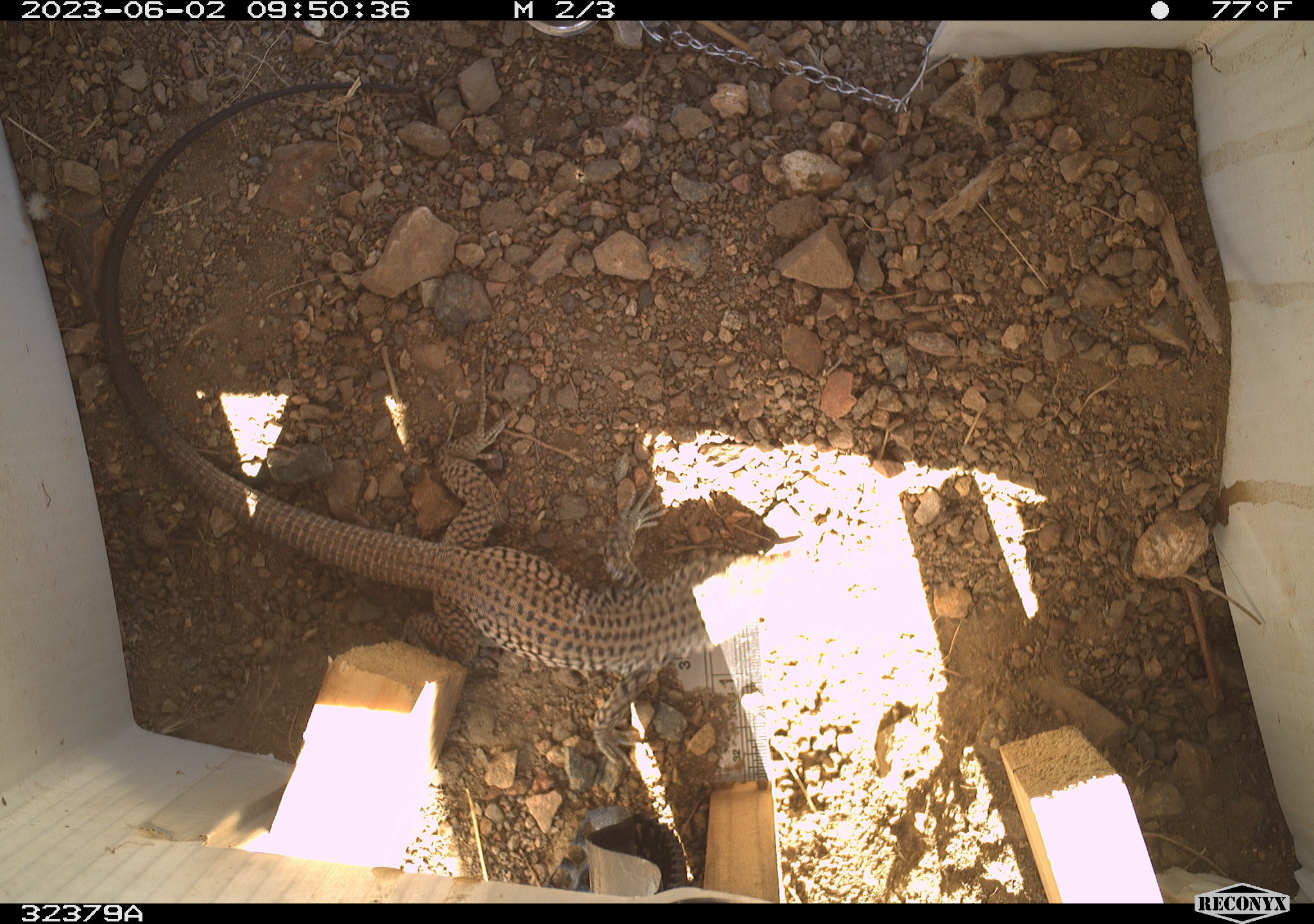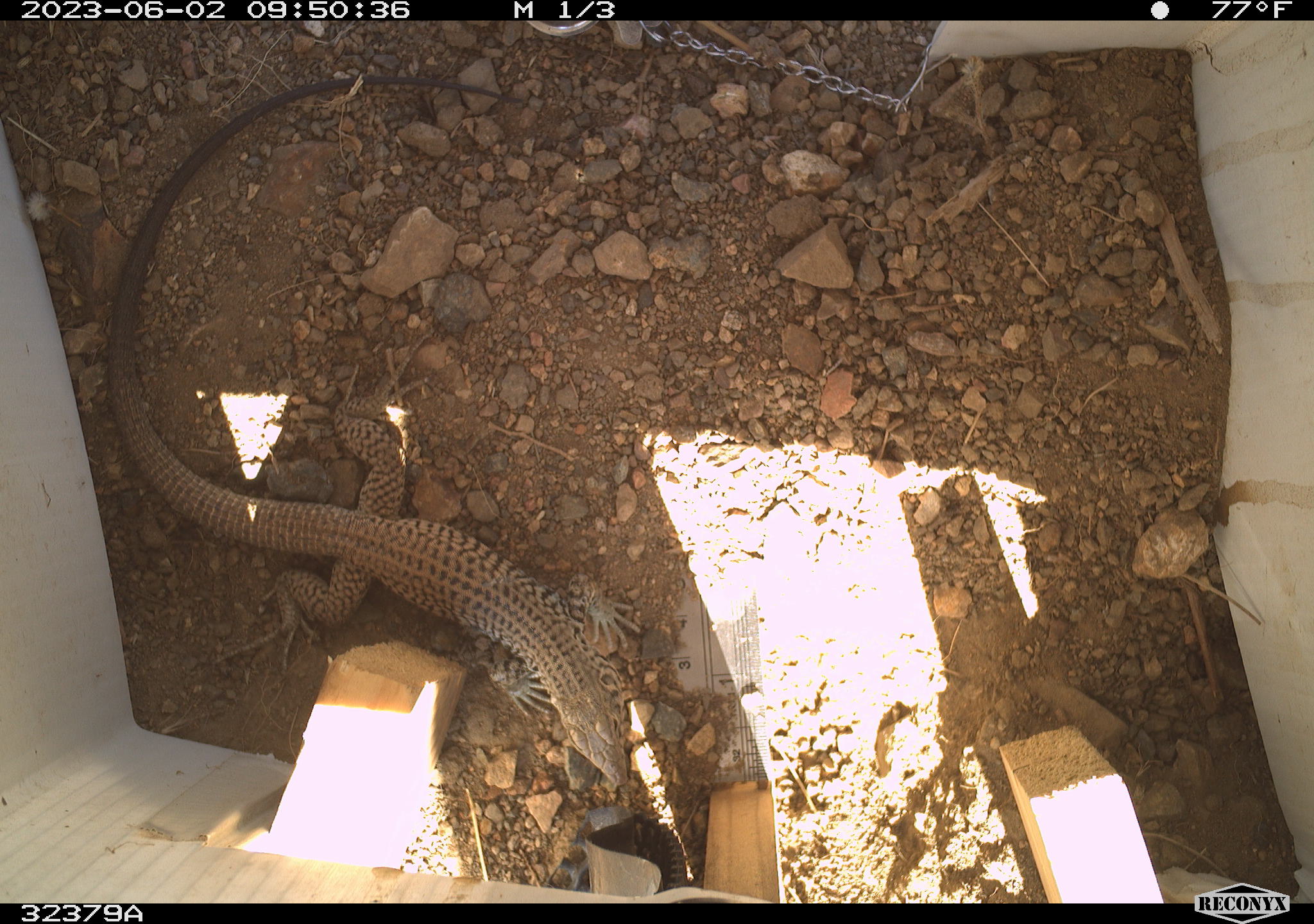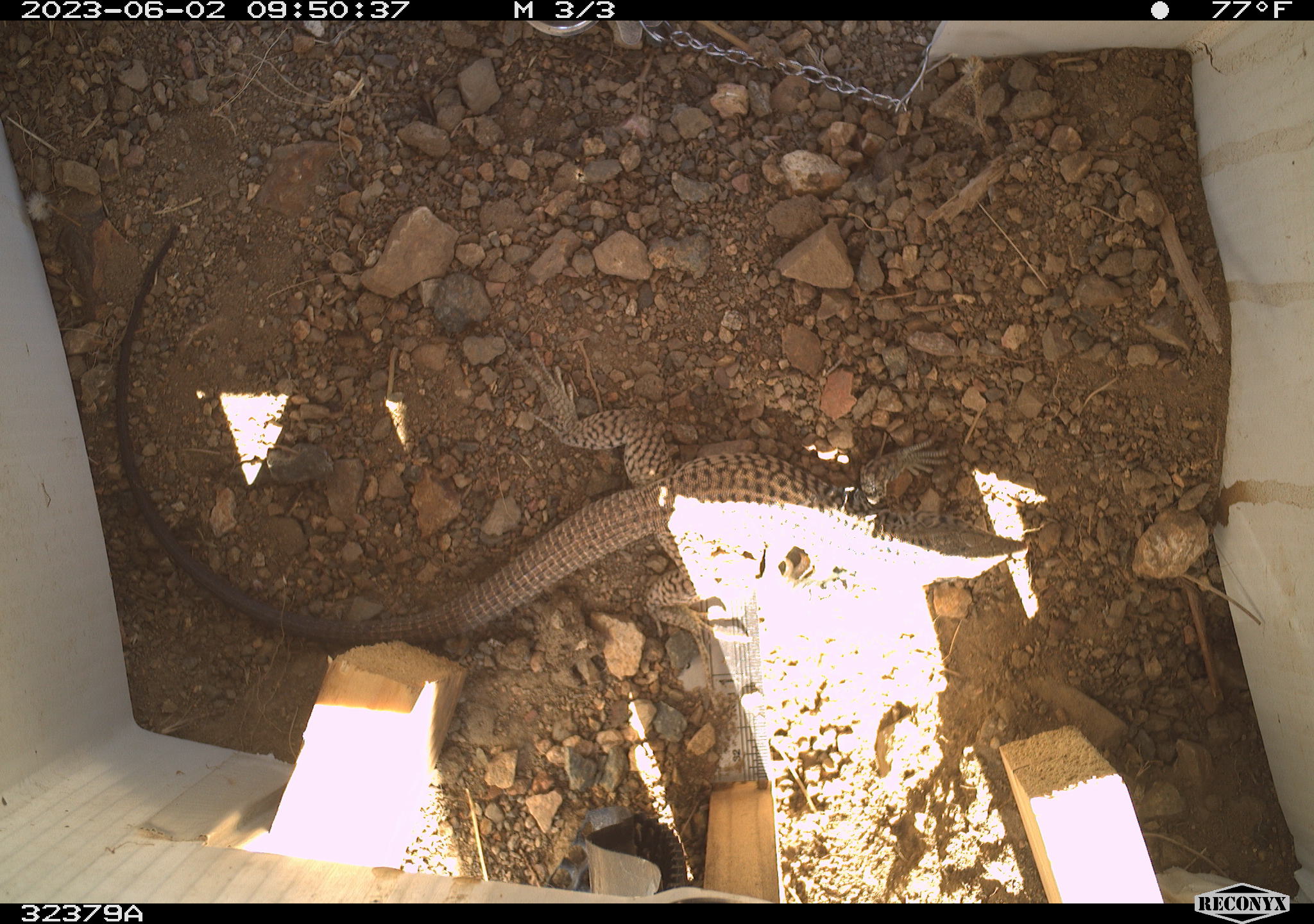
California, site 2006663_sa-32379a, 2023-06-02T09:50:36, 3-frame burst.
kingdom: Animalia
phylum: Chordata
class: Reptilia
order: Squamata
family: Teiidae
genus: Aspidoscelis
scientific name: Aspidoscelis tigris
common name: western whiptail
Western whiptail (Aspidoscelis tigris).